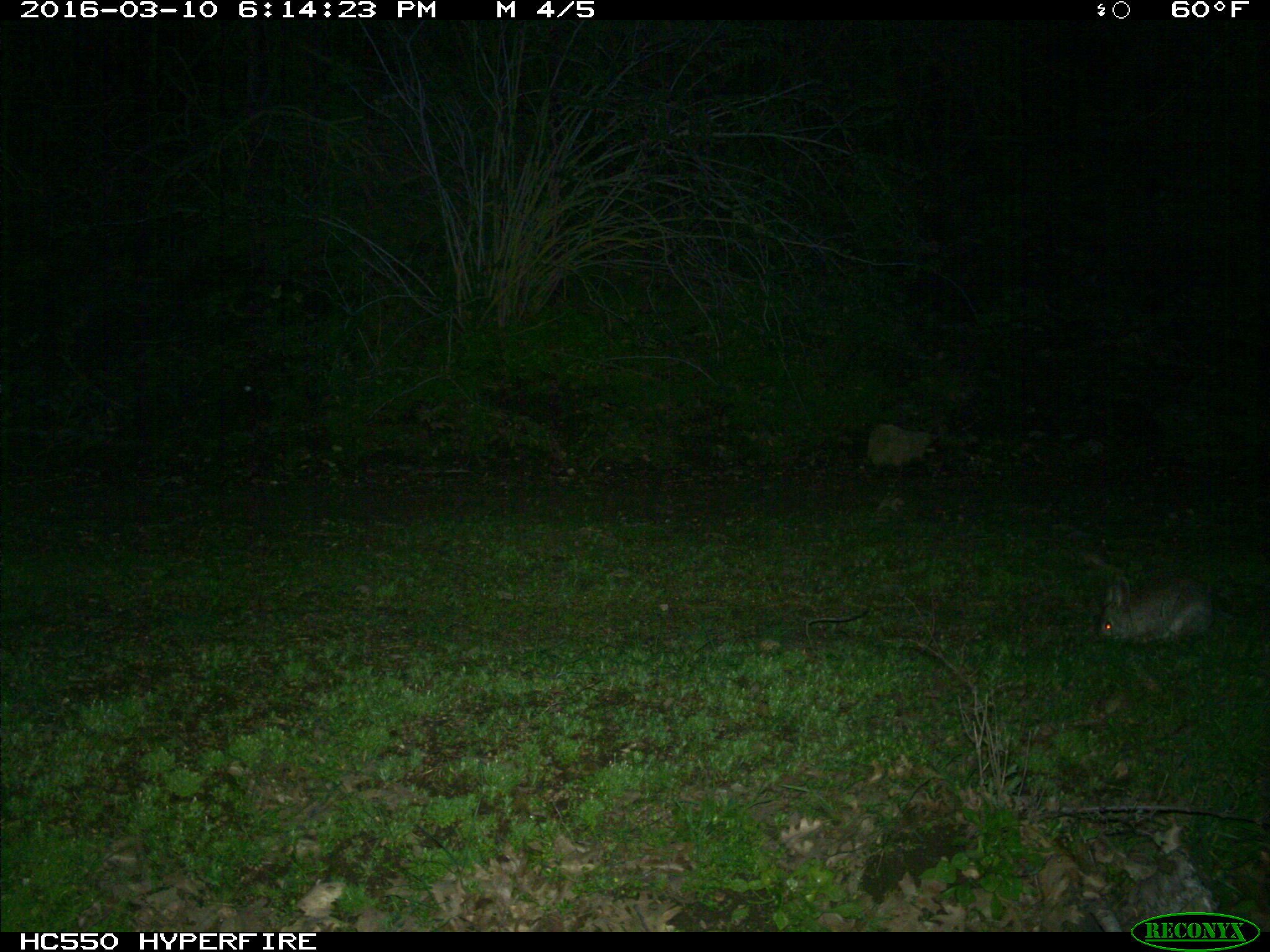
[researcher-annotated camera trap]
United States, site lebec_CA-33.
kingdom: Animalia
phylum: Chordata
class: Mammalia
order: Lagomorpha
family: Leporidae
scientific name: Leporidae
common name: rabbits and hares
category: unidentified rabbit